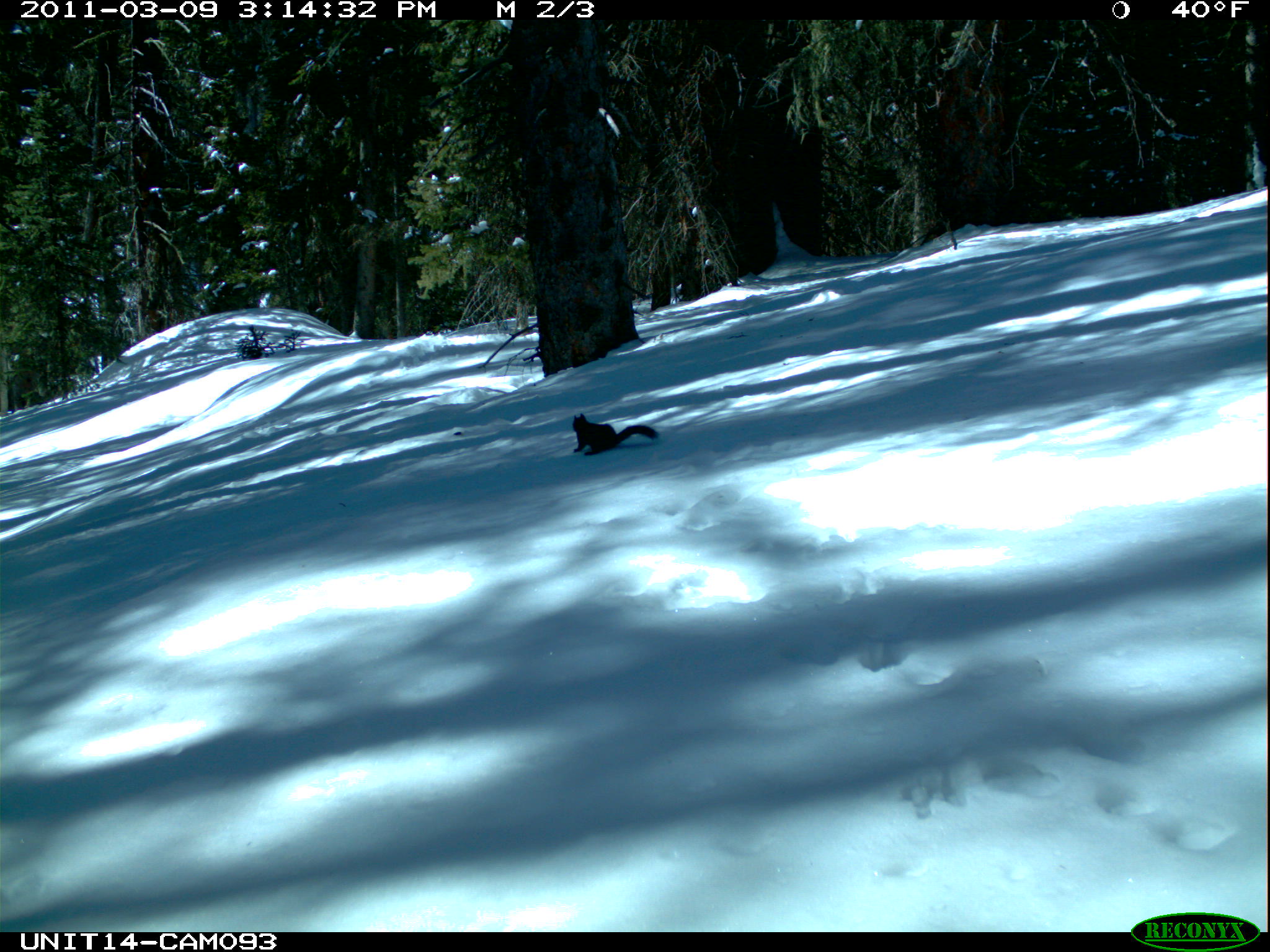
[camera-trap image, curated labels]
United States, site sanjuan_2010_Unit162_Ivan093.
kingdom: Animalia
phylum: Chordata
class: Mammalia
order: Rodentia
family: Sciuridae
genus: Tamiasciurus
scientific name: Tamiasciurus hudsonicus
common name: american red squirrel